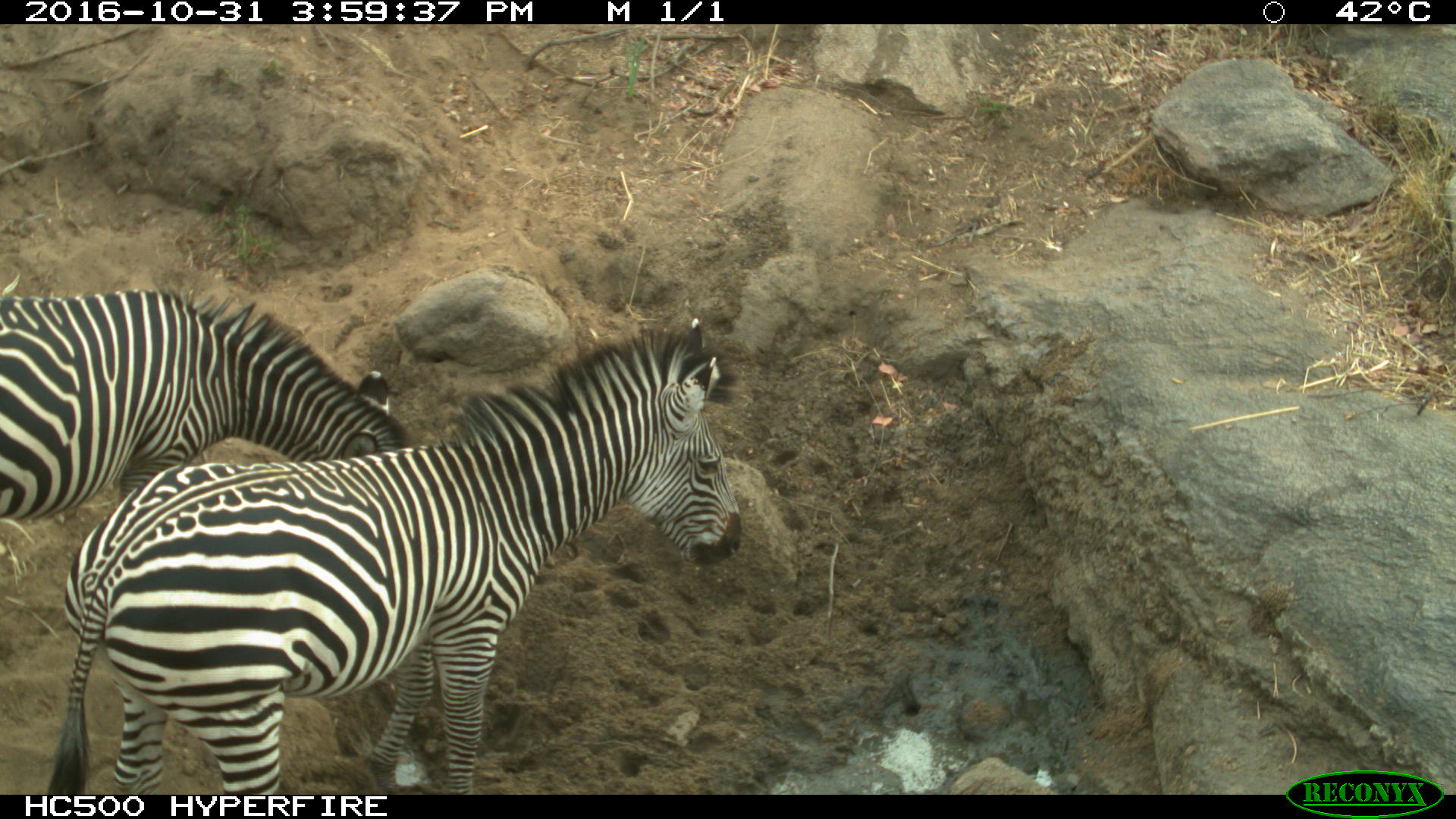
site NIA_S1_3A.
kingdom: Animalia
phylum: Chordata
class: Mammalia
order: Perissodactyla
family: Equidae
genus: Equus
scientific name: Equus quagga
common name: plains zebra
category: zebraplains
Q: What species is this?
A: Zebraplains (plains zebra) (Equus quagga).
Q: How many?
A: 2.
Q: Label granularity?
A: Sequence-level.